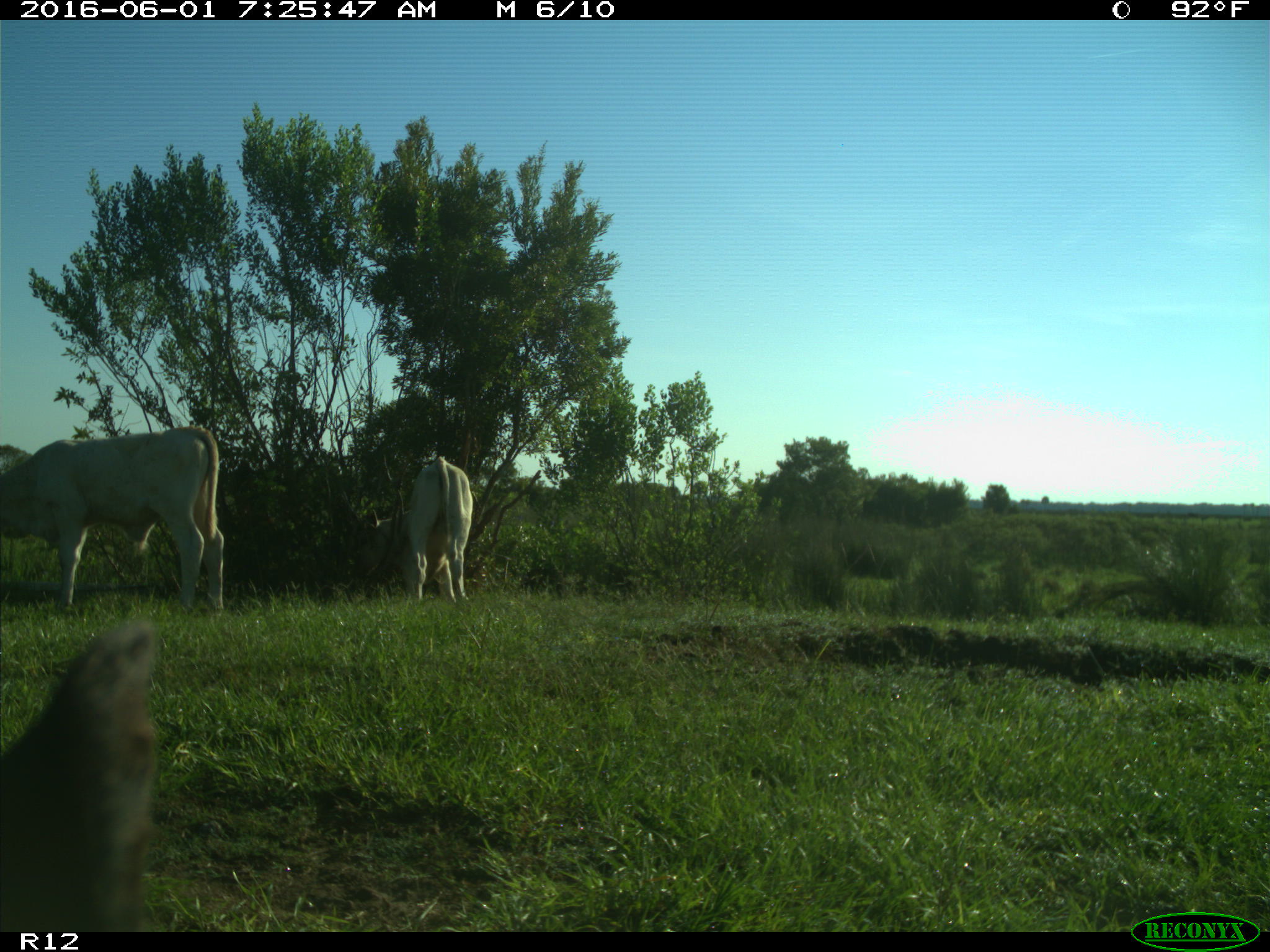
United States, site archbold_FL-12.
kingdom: Animalia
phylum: Chordata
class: Mammalia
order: Artiodactyla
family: Bovidae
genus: Bos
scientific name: Bos taurus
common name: domestic cow